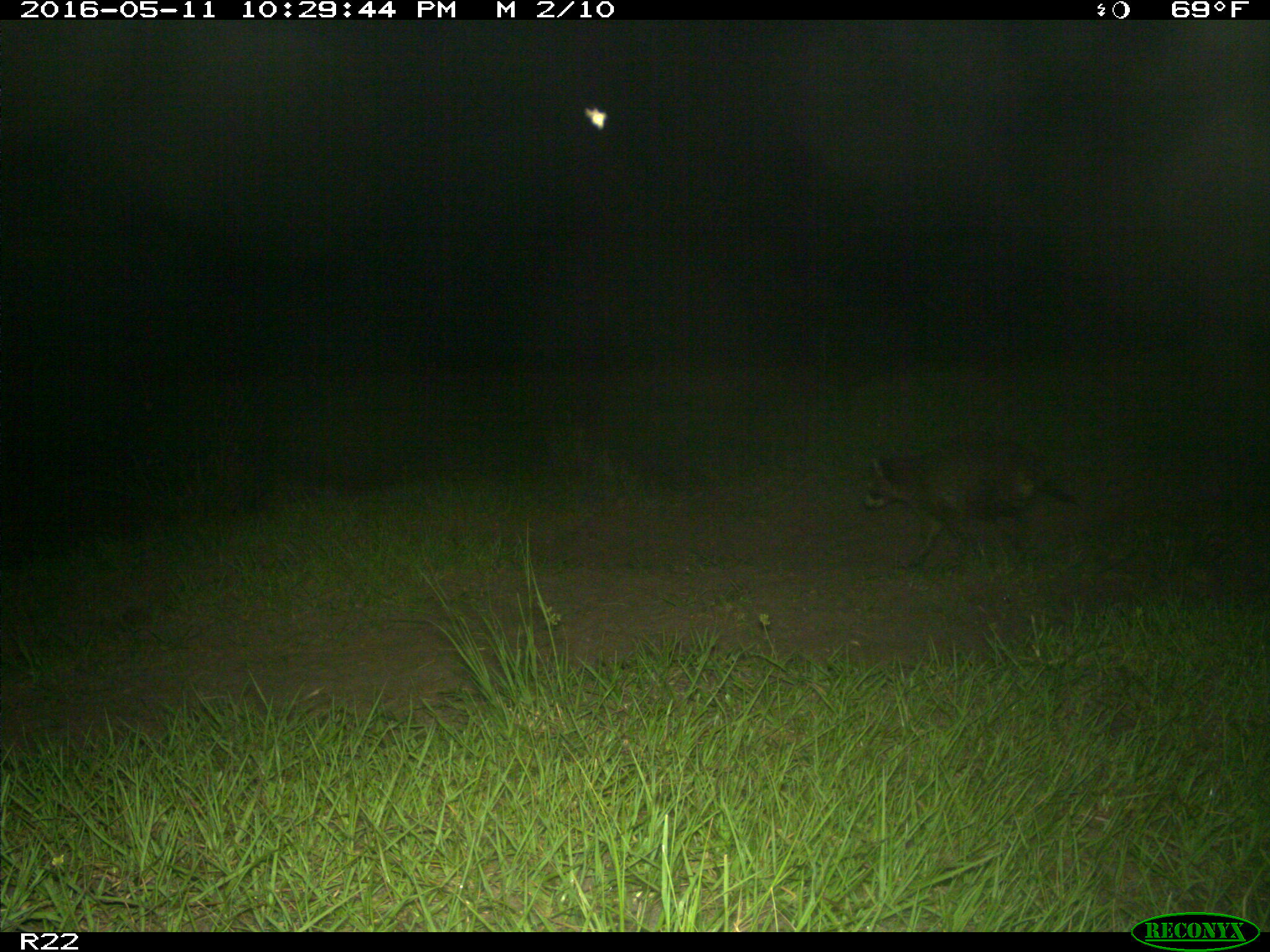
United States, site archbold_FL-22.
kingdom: Animalia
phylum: Chordata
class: Mammalia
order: Carnivora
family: Procyonidae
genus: Procyon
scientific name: Procyon lotor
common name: common raccoon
Procyon lotor (common raccoon).